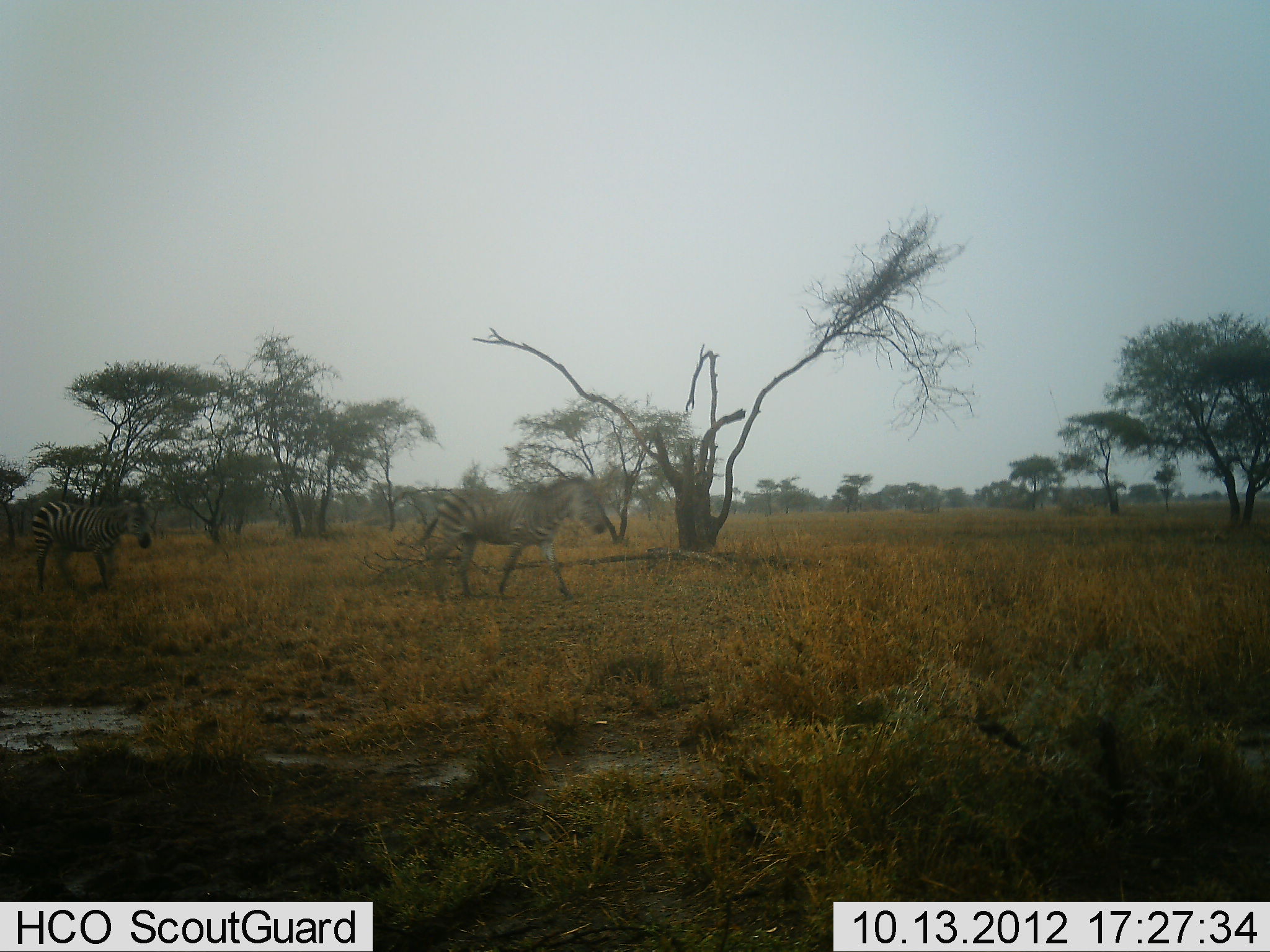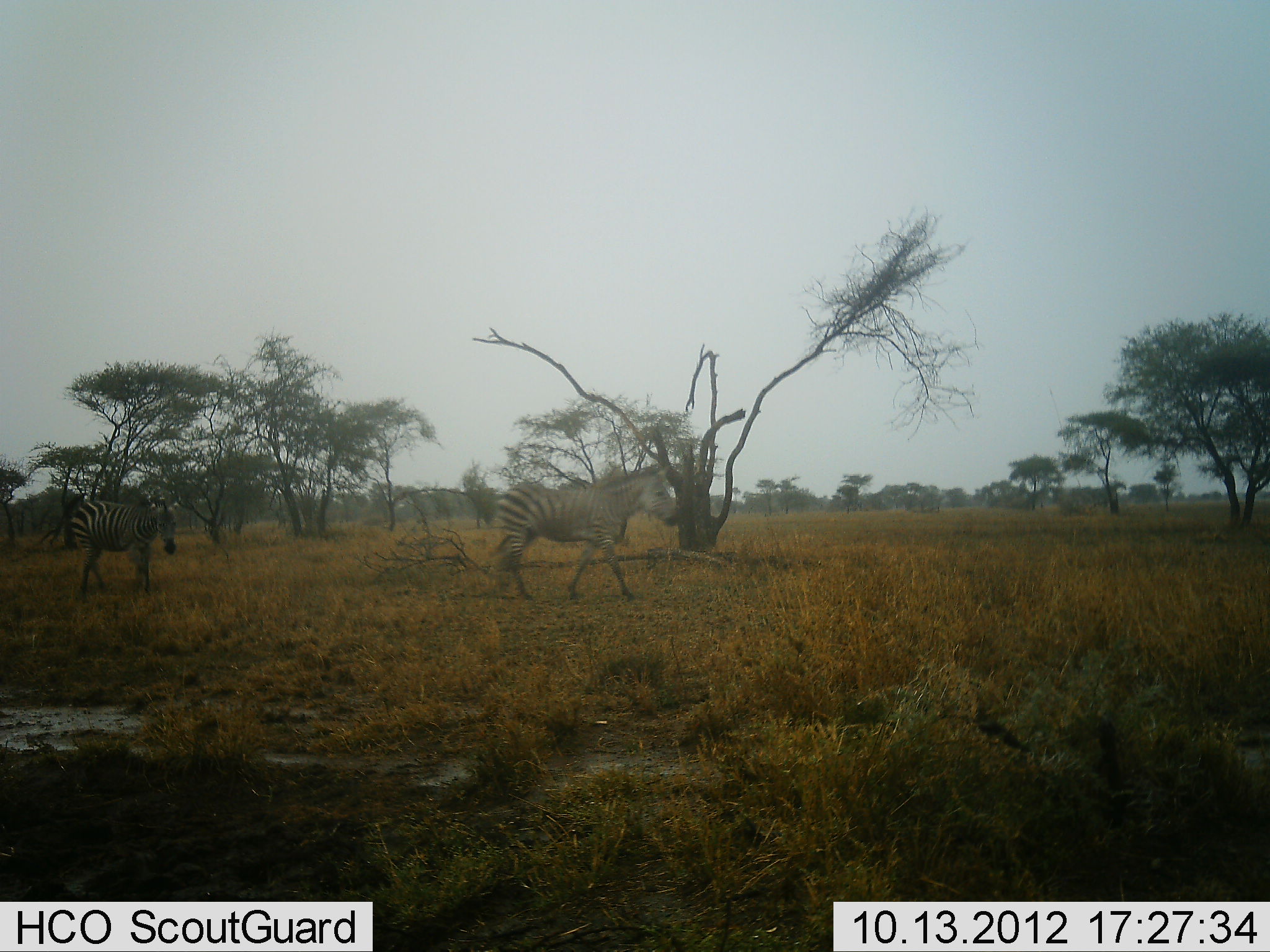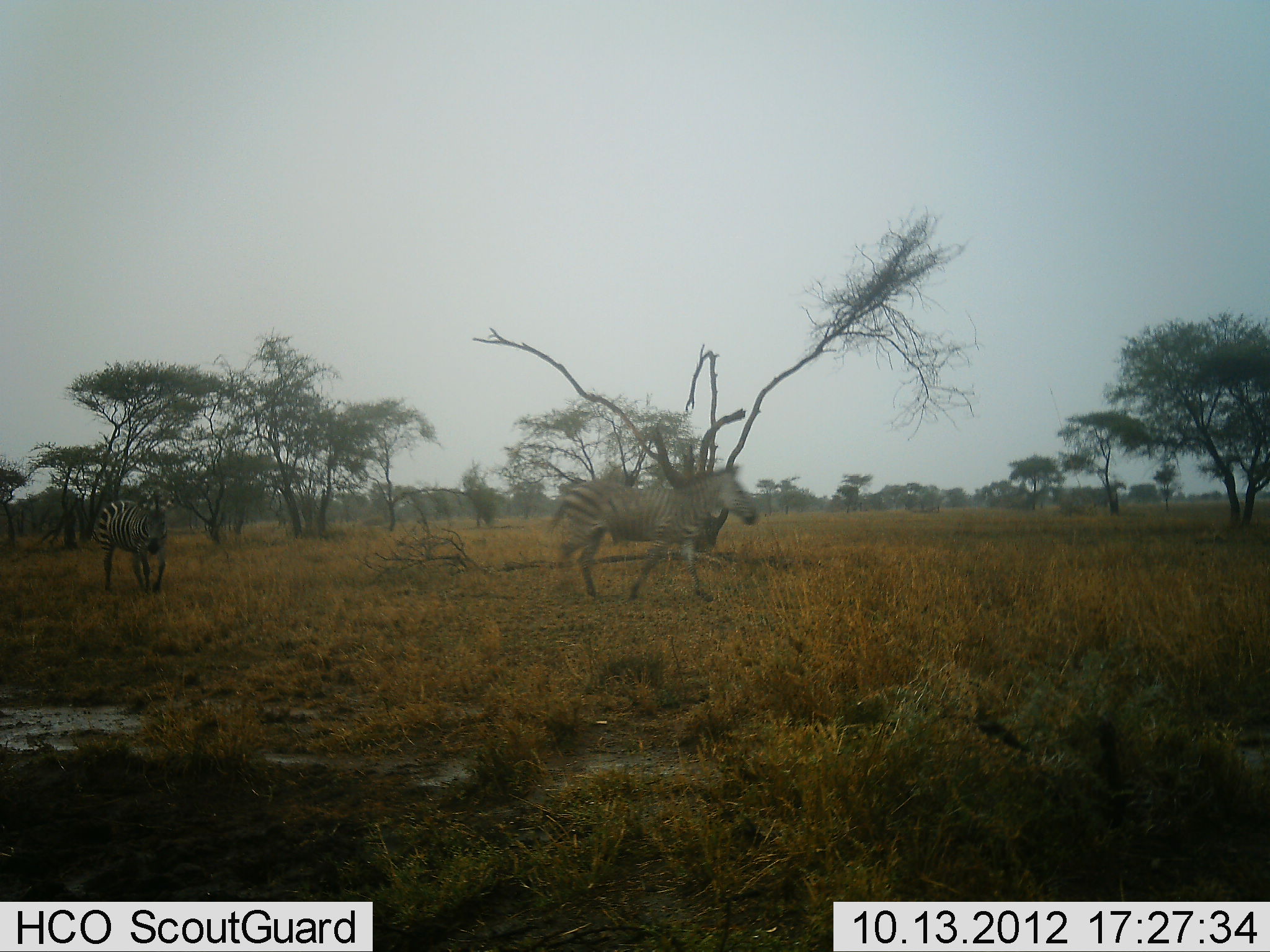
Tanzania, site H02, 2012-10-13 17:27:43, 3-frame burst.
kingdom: Animalia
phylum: Chordata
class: Mammalia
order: Perissodactyla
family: Equidae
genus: Equus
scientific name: Equus quagga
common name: plains zebra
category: zebra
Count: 2.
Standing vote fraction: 0%.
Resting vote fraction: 0%.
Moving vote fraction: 100%.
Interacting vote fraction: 0%.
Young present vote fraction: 0%.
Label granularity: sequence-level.